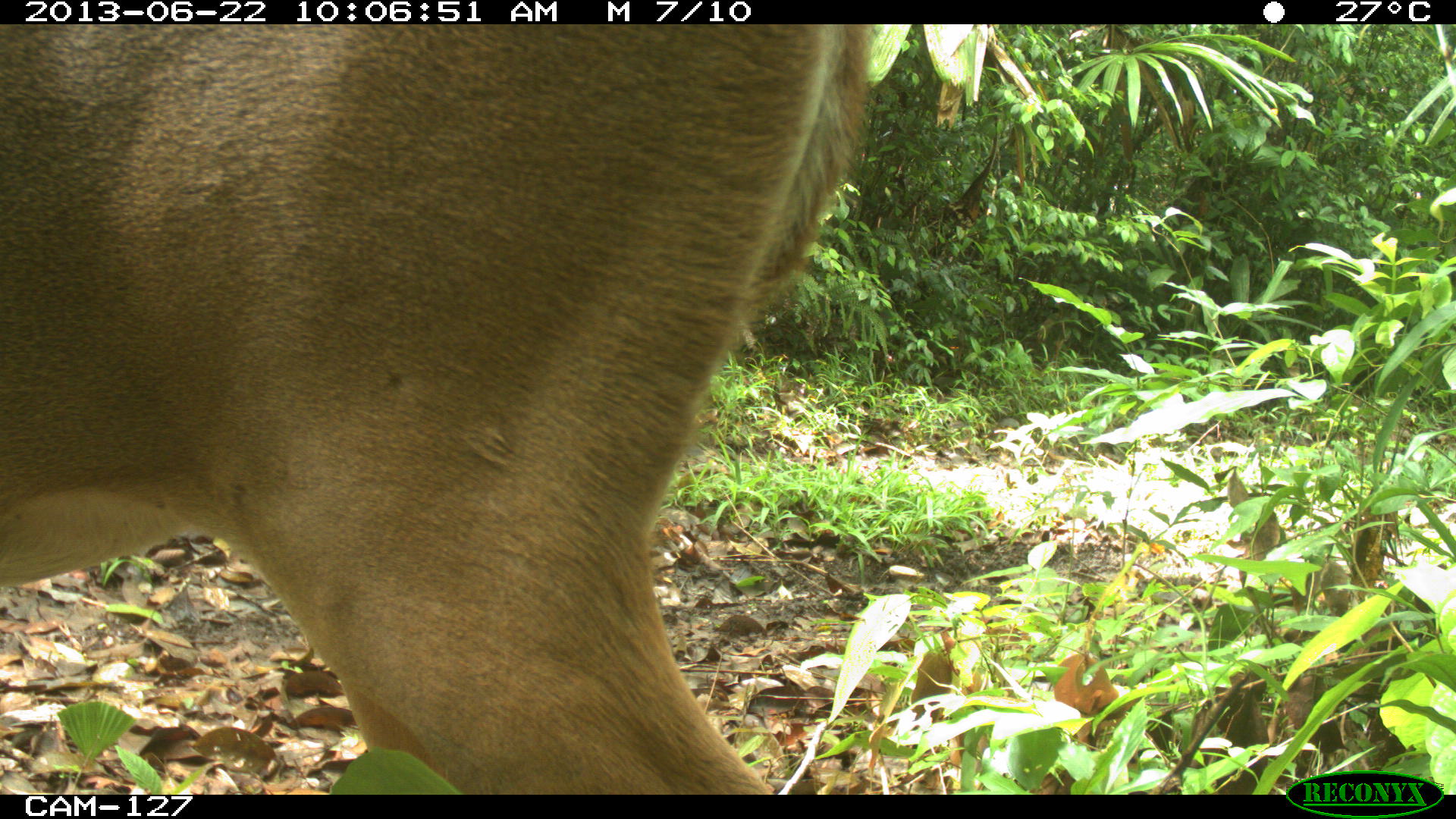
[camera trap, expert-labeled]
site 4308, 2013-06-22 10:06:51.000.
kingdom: Animalia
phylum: Chordata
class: Mammalia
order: Artiodactyla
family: Cervidae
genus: Odocoileus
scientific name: Odocoileus virginianus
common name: white-tailed deer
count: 1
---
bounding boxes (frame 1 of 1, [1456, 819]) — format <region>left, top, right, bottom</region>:
odocoileus virginianus: <region>0, 22, 878, 795</region>